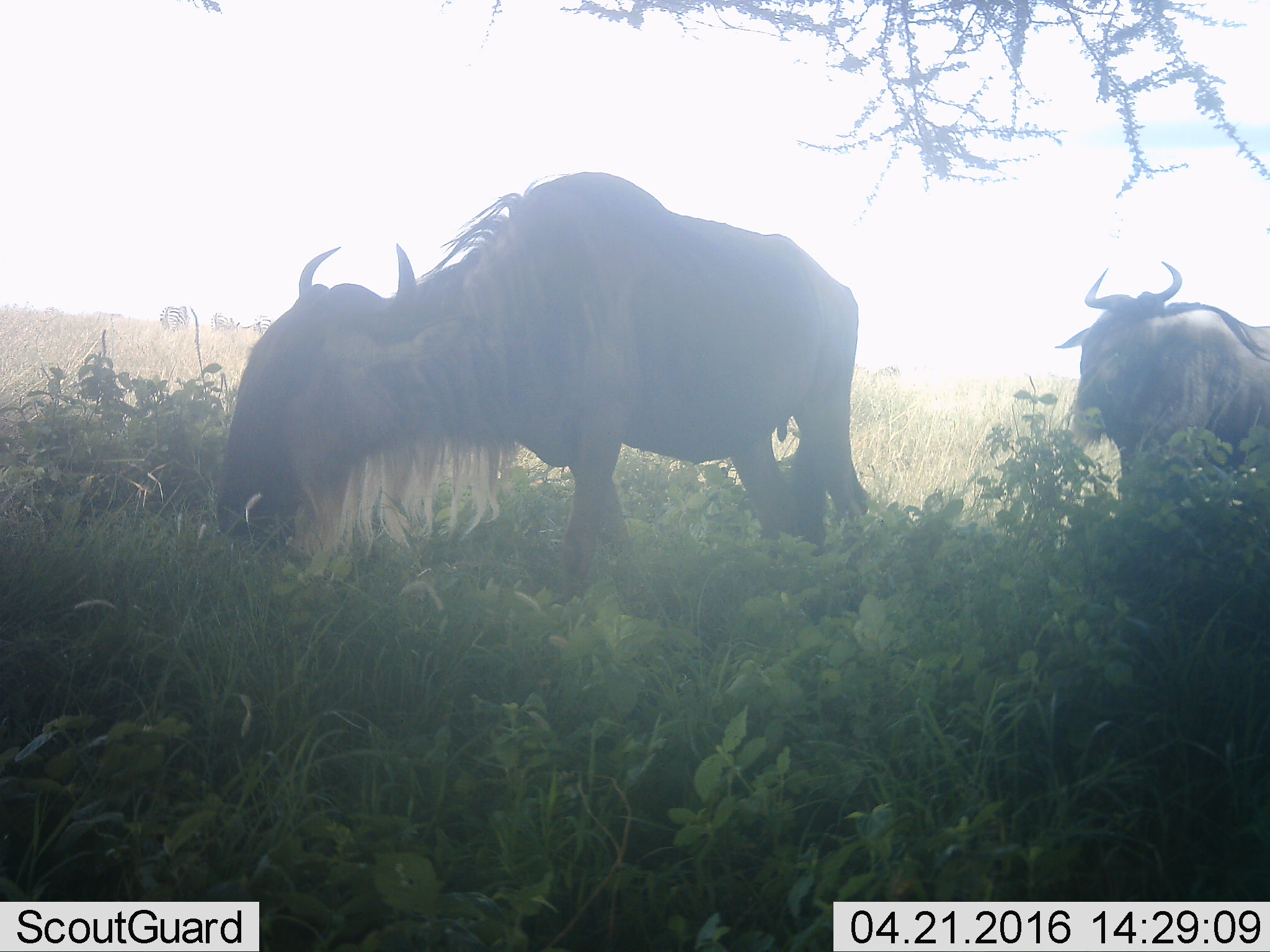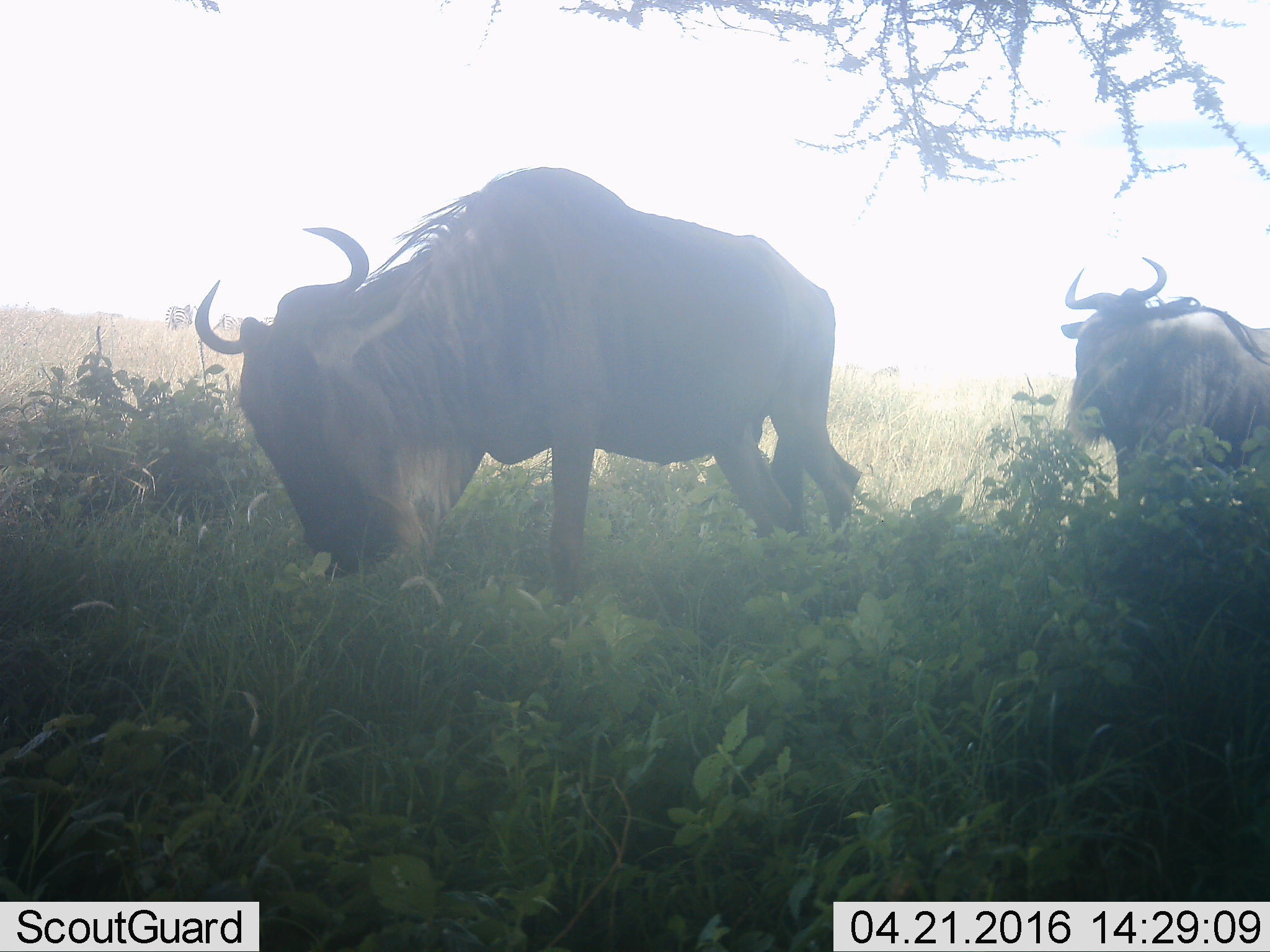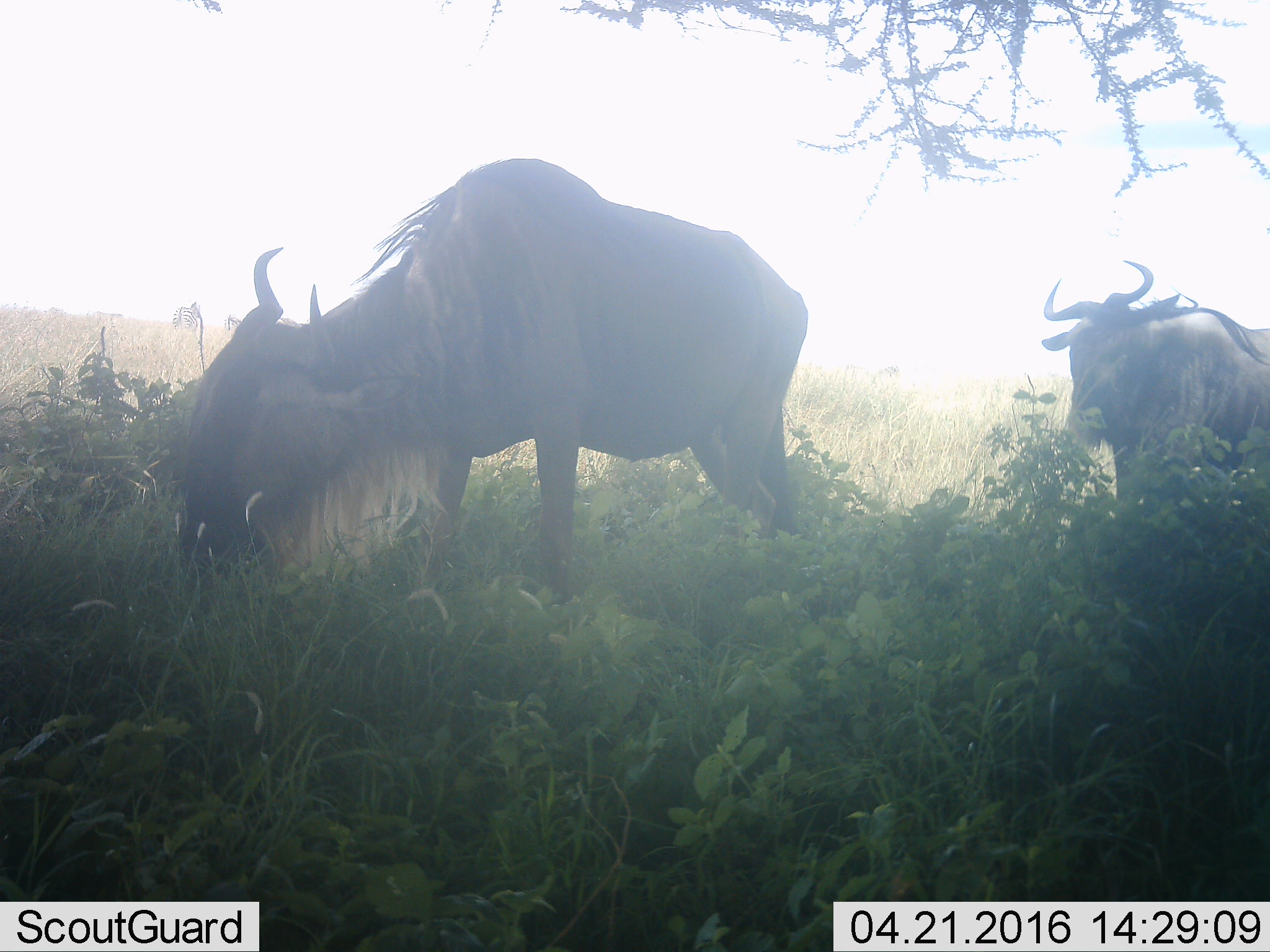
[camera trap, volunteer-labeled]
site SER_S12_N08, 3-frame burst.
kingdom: Animalia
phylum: Chordata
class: Mammalia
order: Artiodactyla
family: Bovidae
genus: Connochaetes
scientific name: Connochaetes taurinus taurinus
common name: blue wildebeest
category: wildebeestblue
Wildebeestblue (blue wildebeest) (Connochaetes taurinus taurinus), count 2. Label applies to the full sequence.